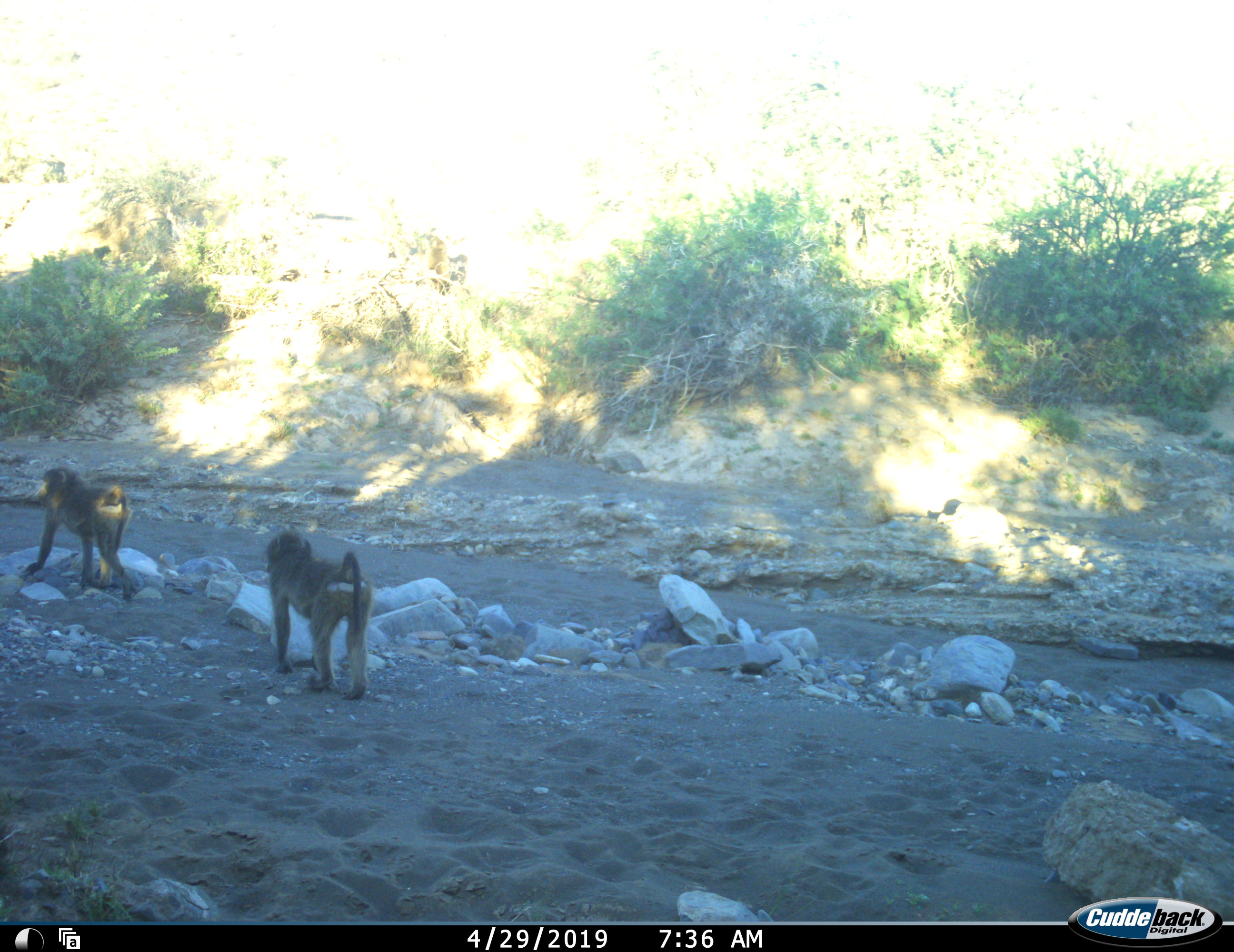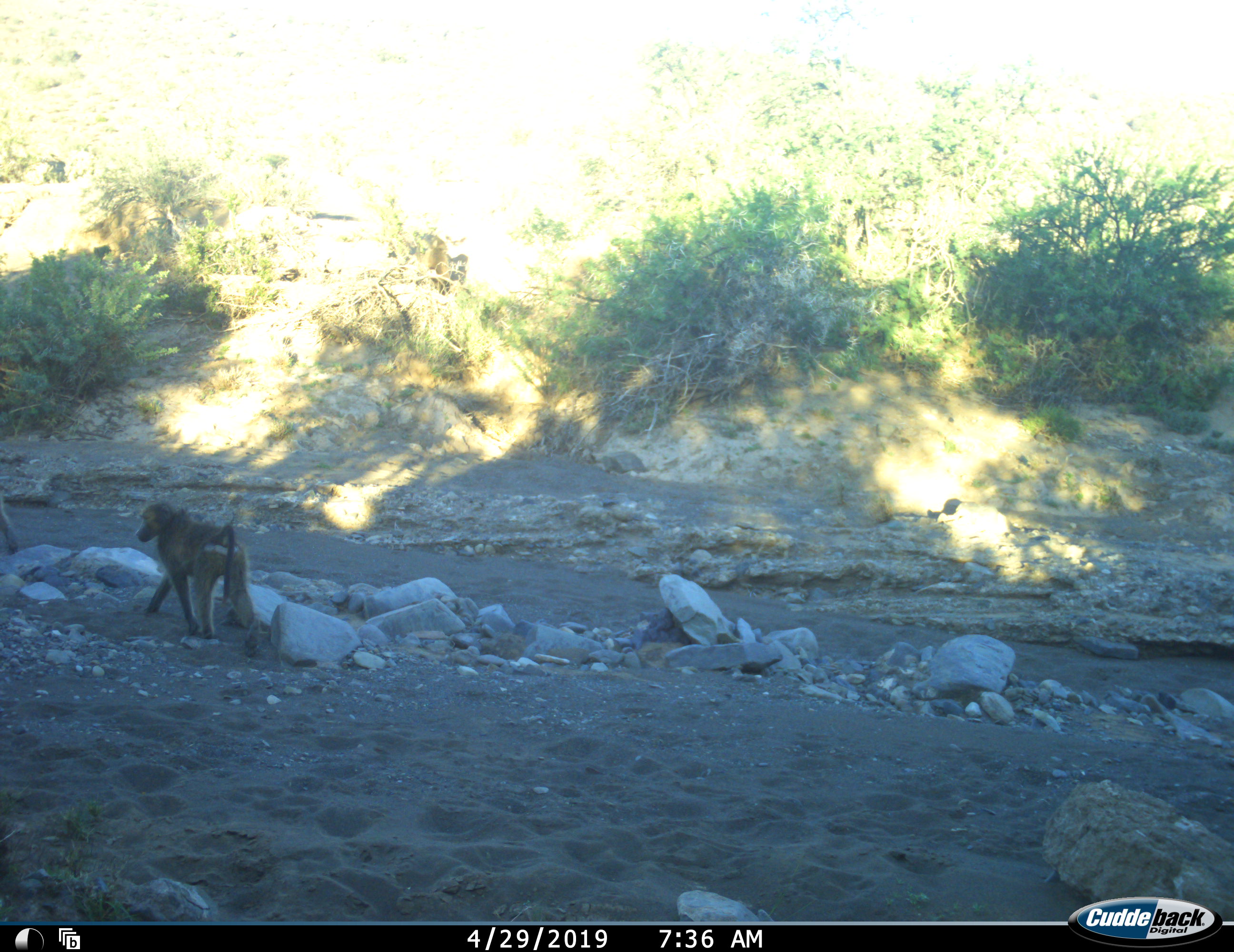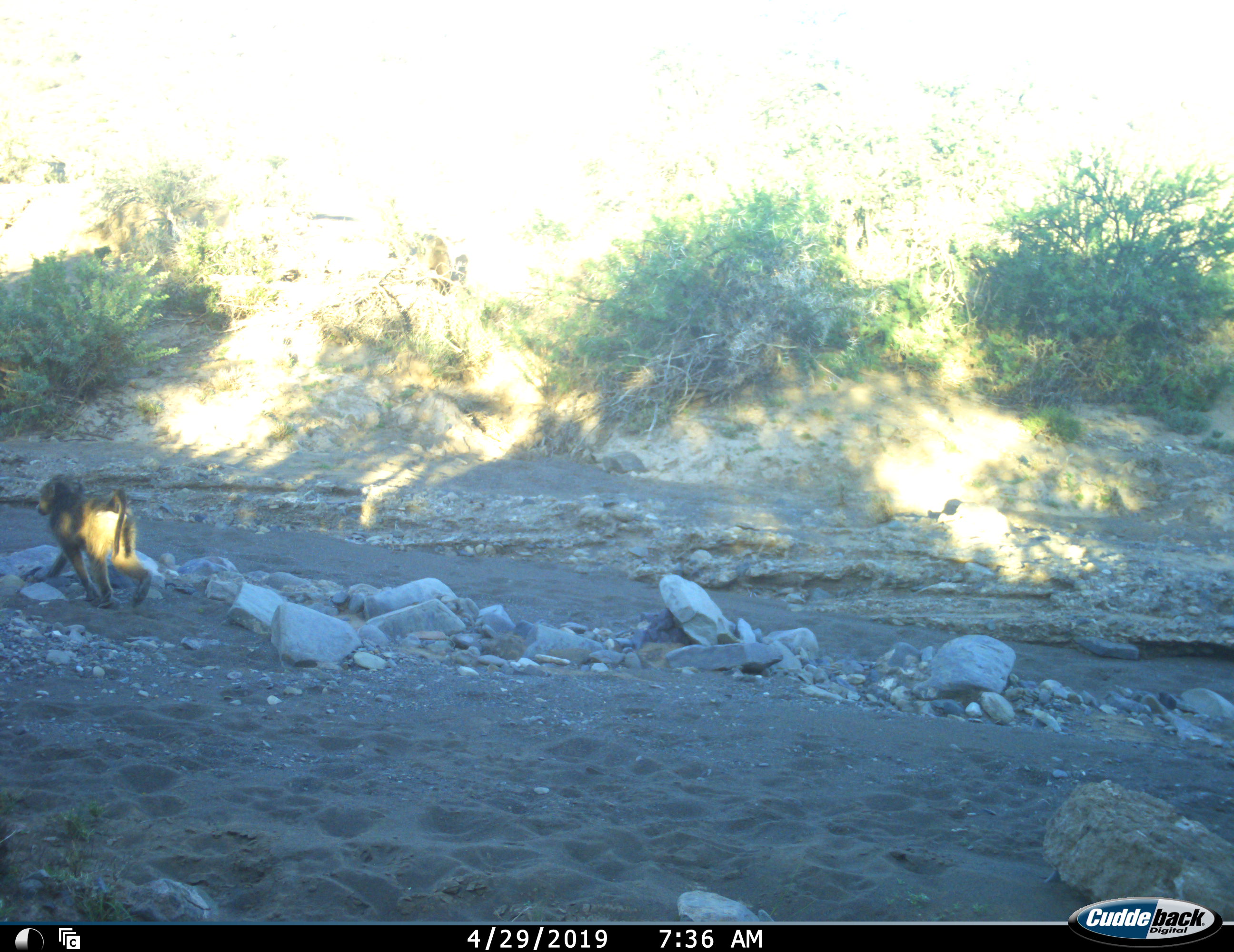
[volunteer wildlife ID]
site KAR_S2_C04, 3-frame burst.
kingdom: Animalia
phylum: Chordata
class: Mammalia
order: Primates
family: Cercopithecidae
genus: Papio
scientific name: Papio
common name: baboon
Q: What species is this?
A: Baboon (Papio).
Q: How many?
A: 2.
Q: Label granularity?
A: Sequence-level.